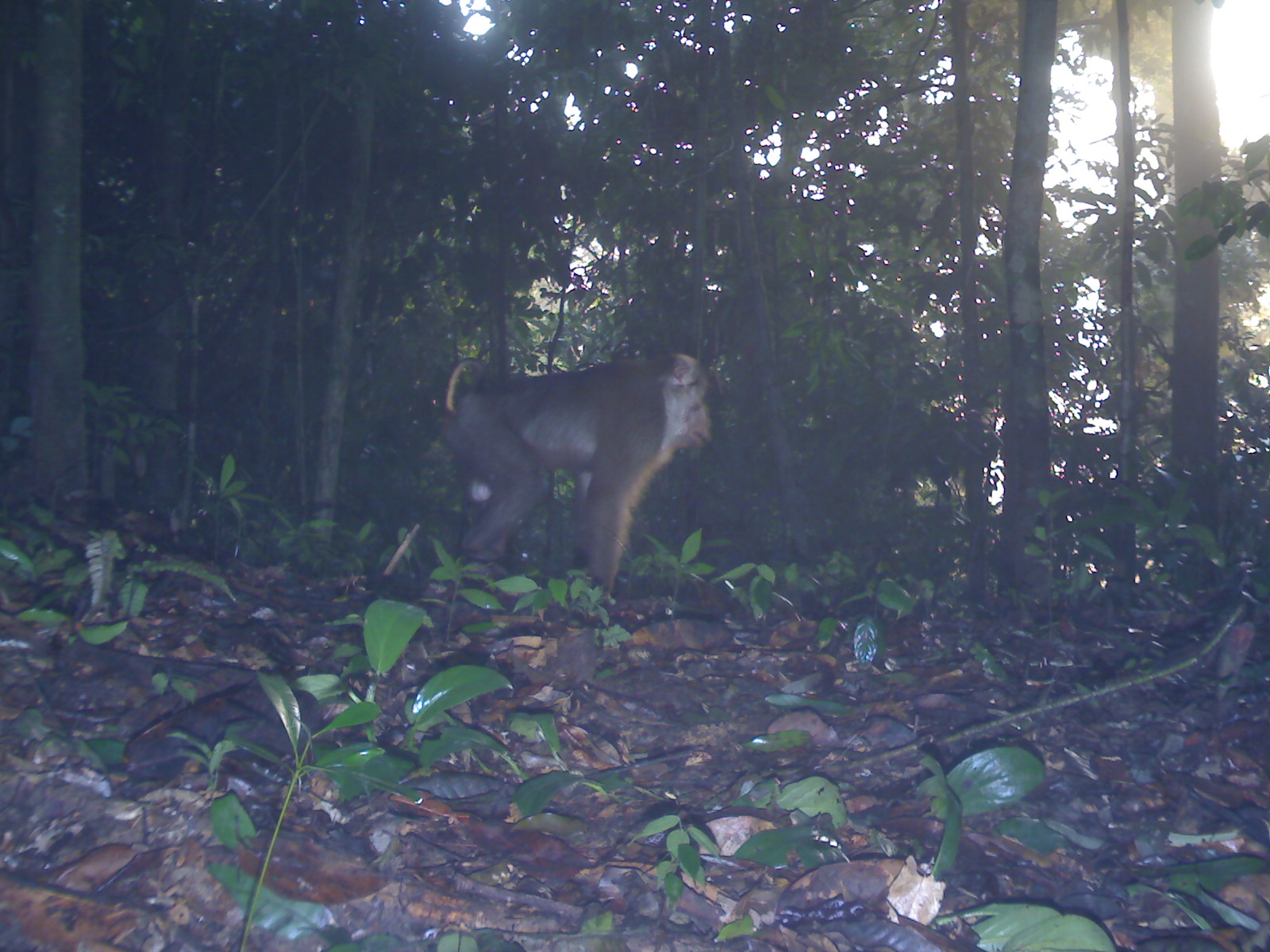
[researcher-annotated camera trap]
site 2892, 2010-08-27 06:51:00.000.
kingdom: Animalia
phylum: Chordata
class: Mammalia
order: Primates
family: Cercopithecidae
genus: Macaca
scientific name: Macaca nemestrina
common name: southern pig-tailed macaque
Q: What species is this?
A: Macaca nemestrina (southern pig-tailed macaque).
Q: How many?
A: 1.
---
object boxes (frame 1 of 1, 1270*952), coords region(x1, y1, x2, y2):
macaca nemestrina: region(441, 352, 713, 606)